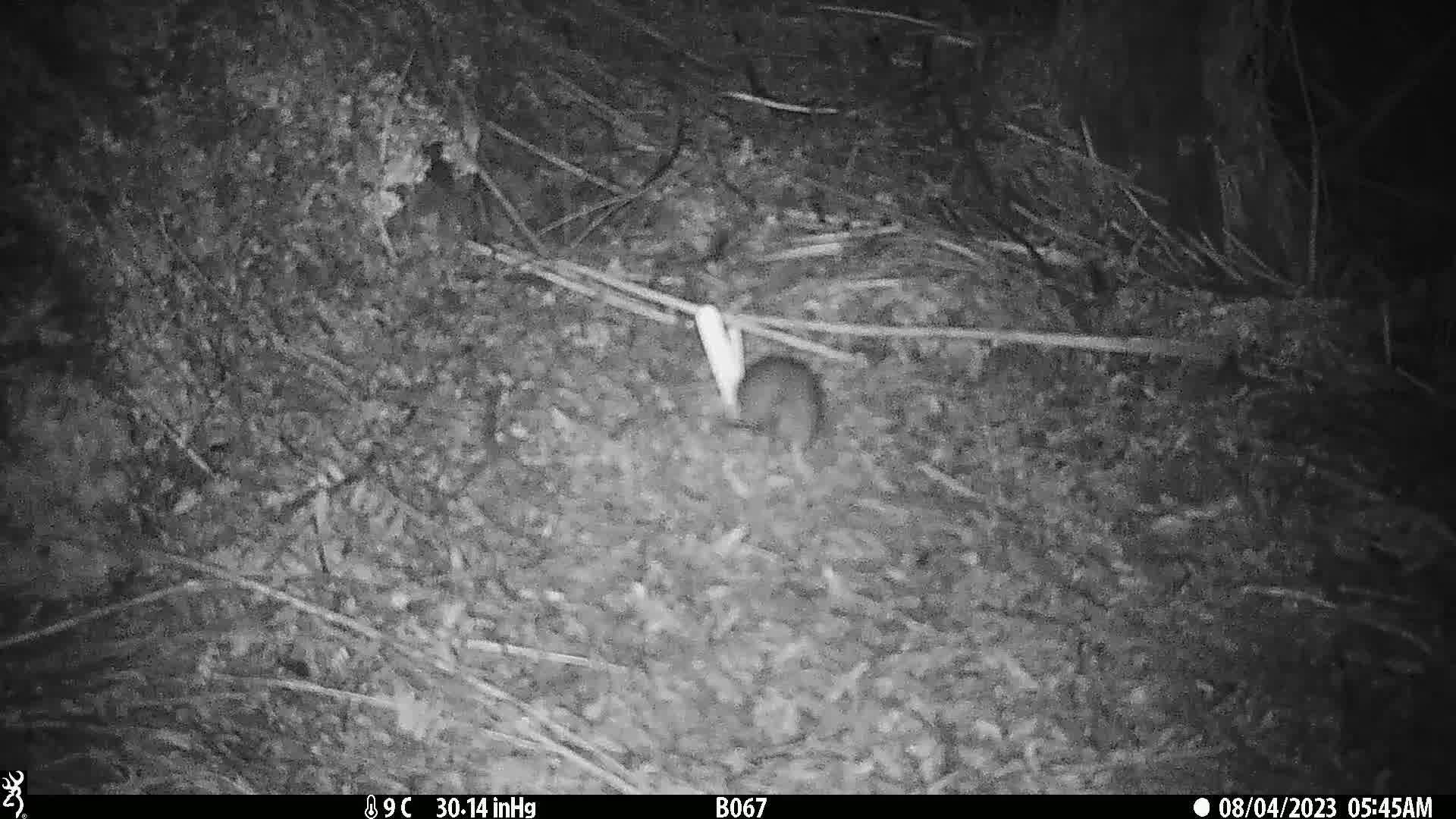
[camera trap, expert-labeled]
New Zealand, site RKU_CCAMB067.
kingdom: Animalia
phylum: Chordata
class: Mammalia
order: Rodentia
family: Muridae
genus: Rattus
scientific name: Rattus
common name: rat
Rat (Rattus).